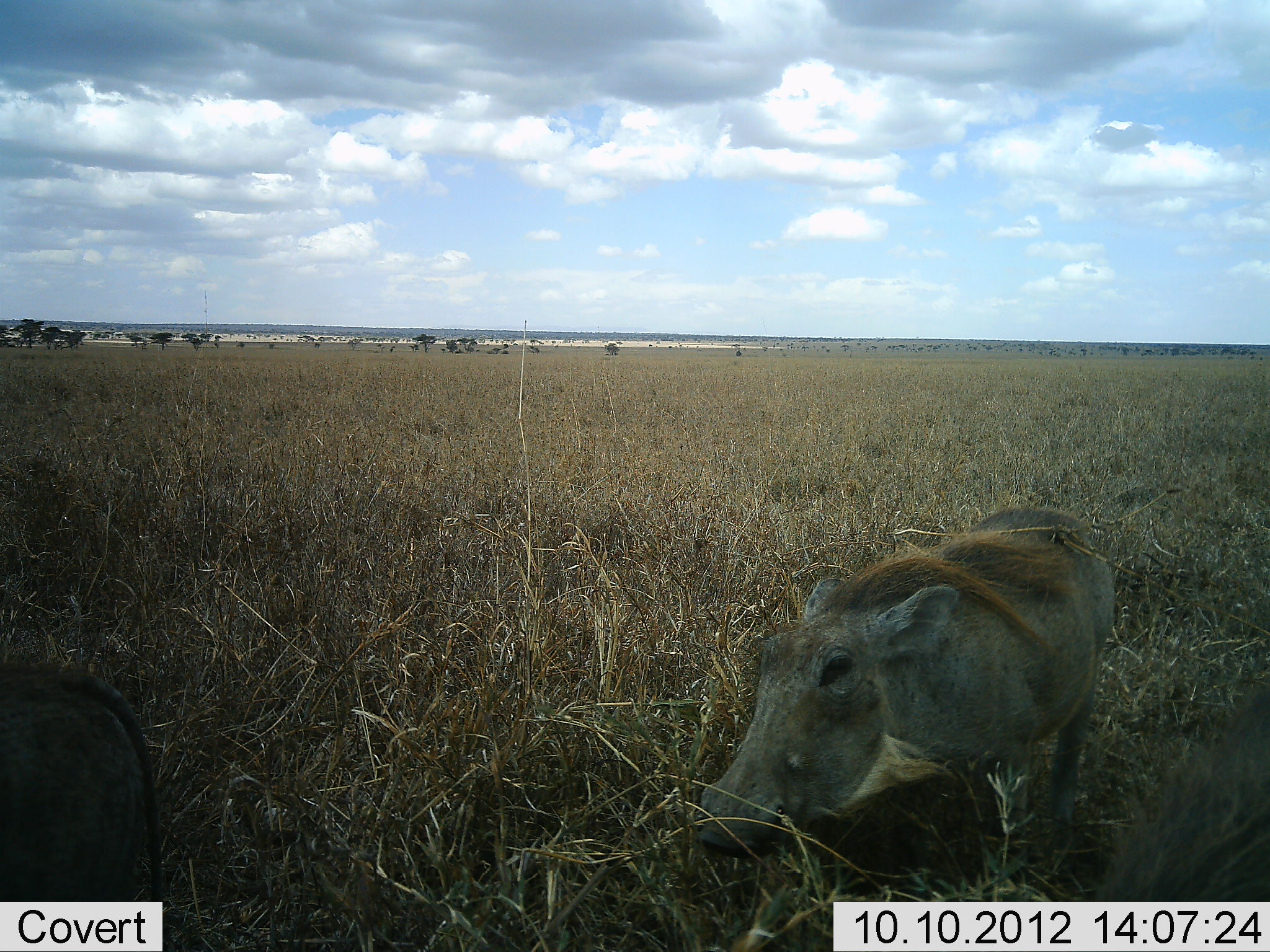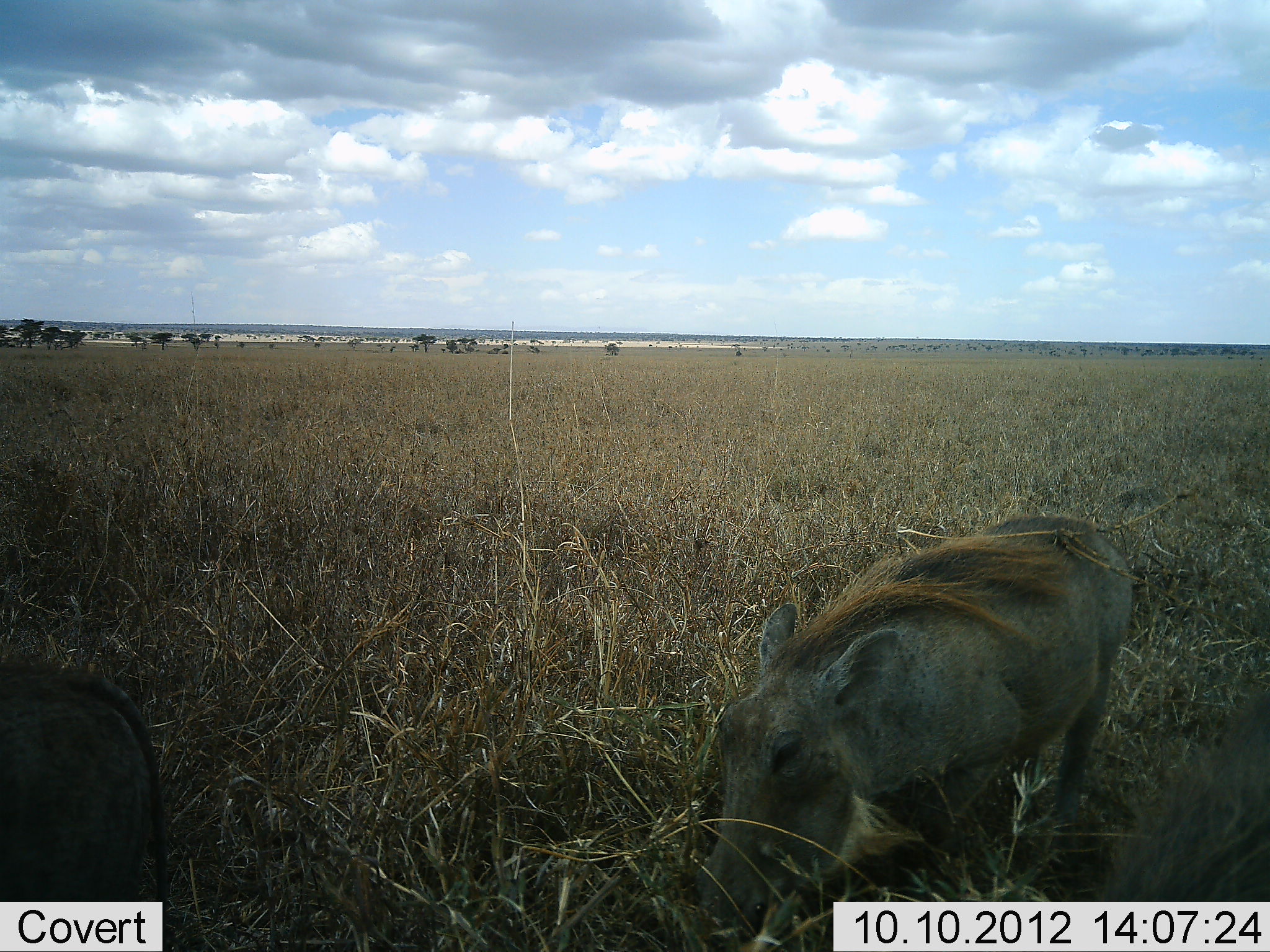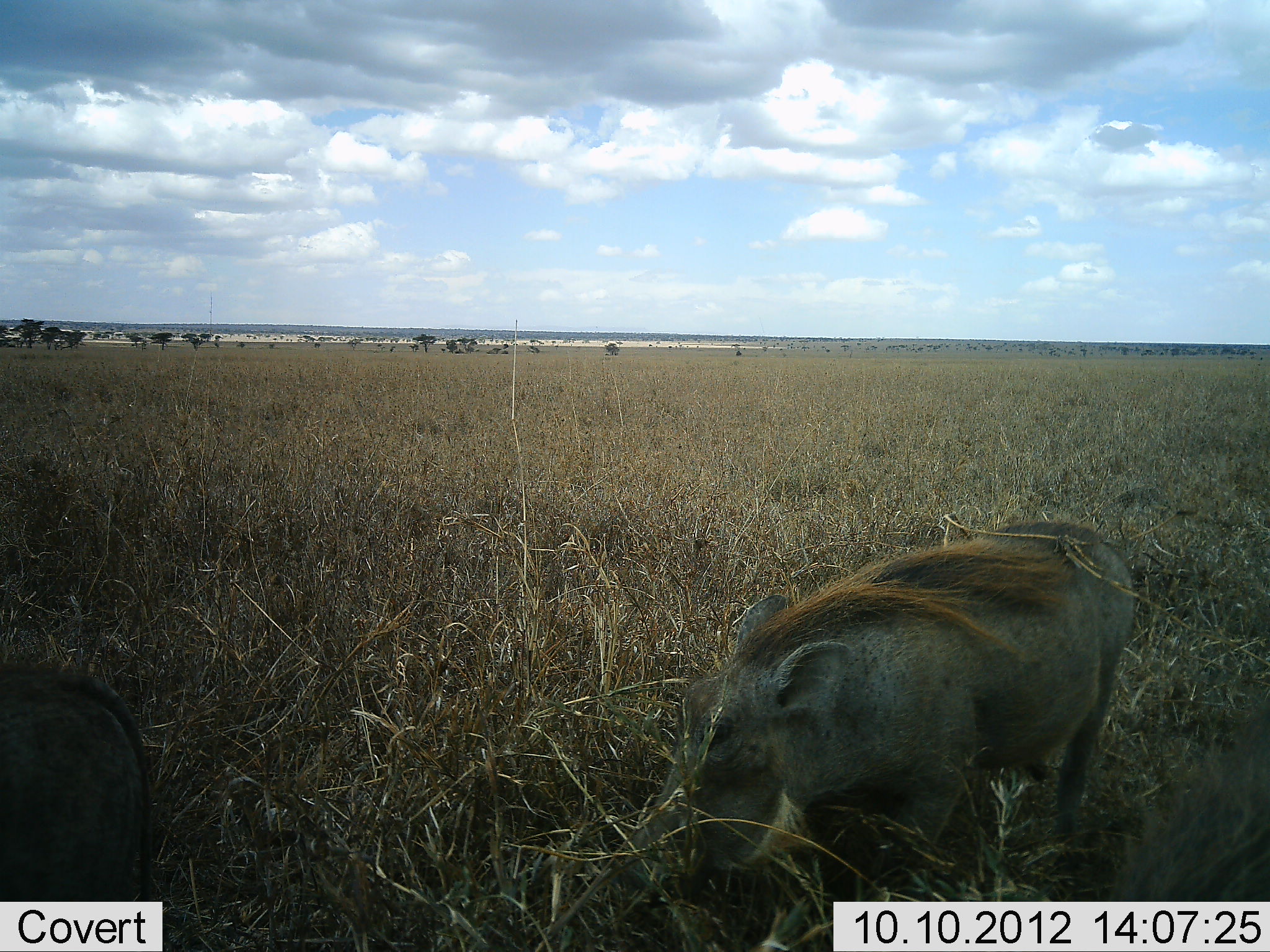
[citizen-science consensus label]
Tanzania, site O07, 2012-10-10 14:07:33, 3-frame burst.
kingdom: Animalia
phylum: Chordata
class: Mammalia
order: Artiodactyla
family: Suidae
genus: Phacochoerus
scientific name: Phacochoerus africanus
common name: warthog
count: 3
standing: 10%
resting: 0%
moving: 30%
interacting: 0%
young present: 0%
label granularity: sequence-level